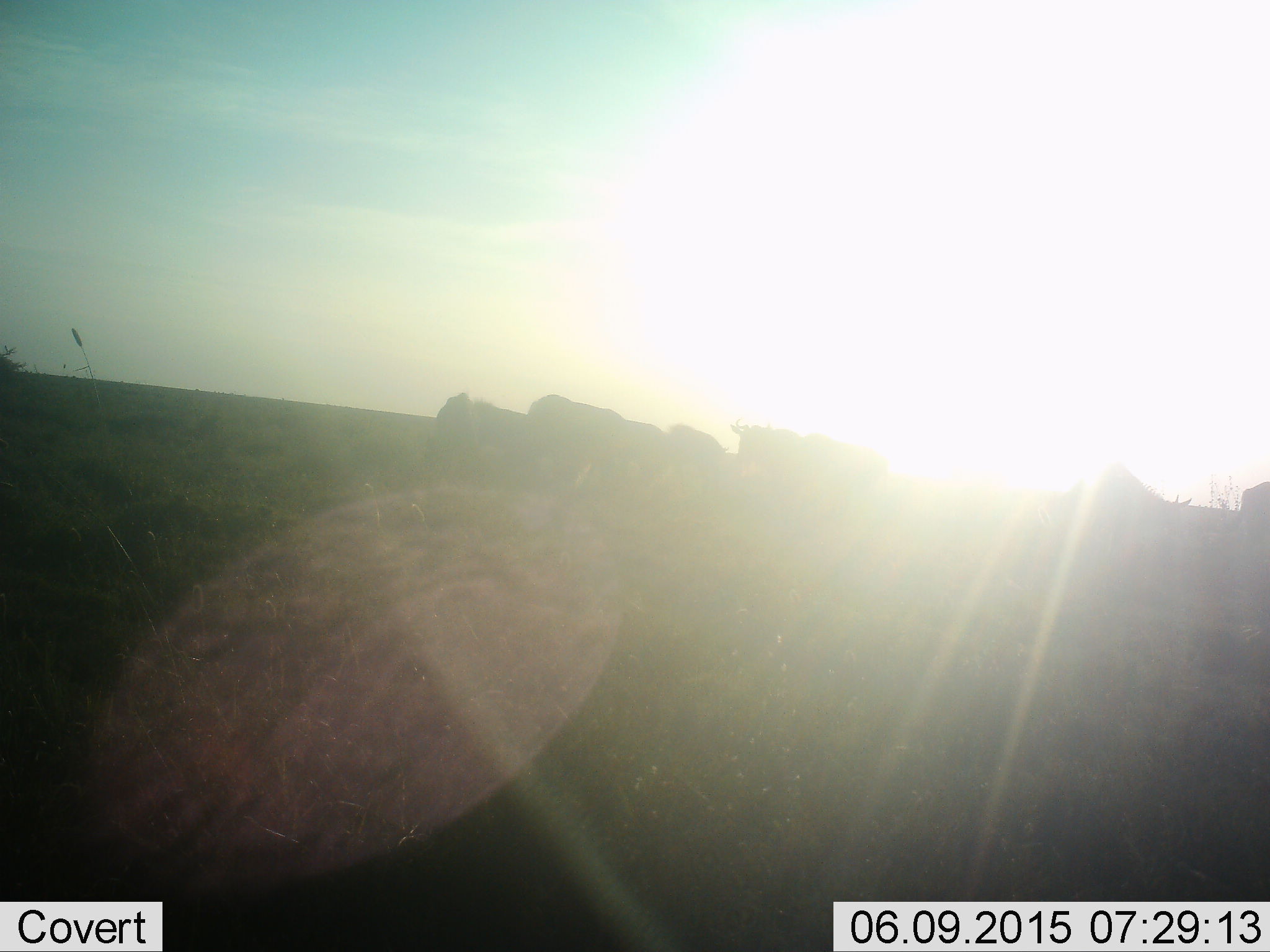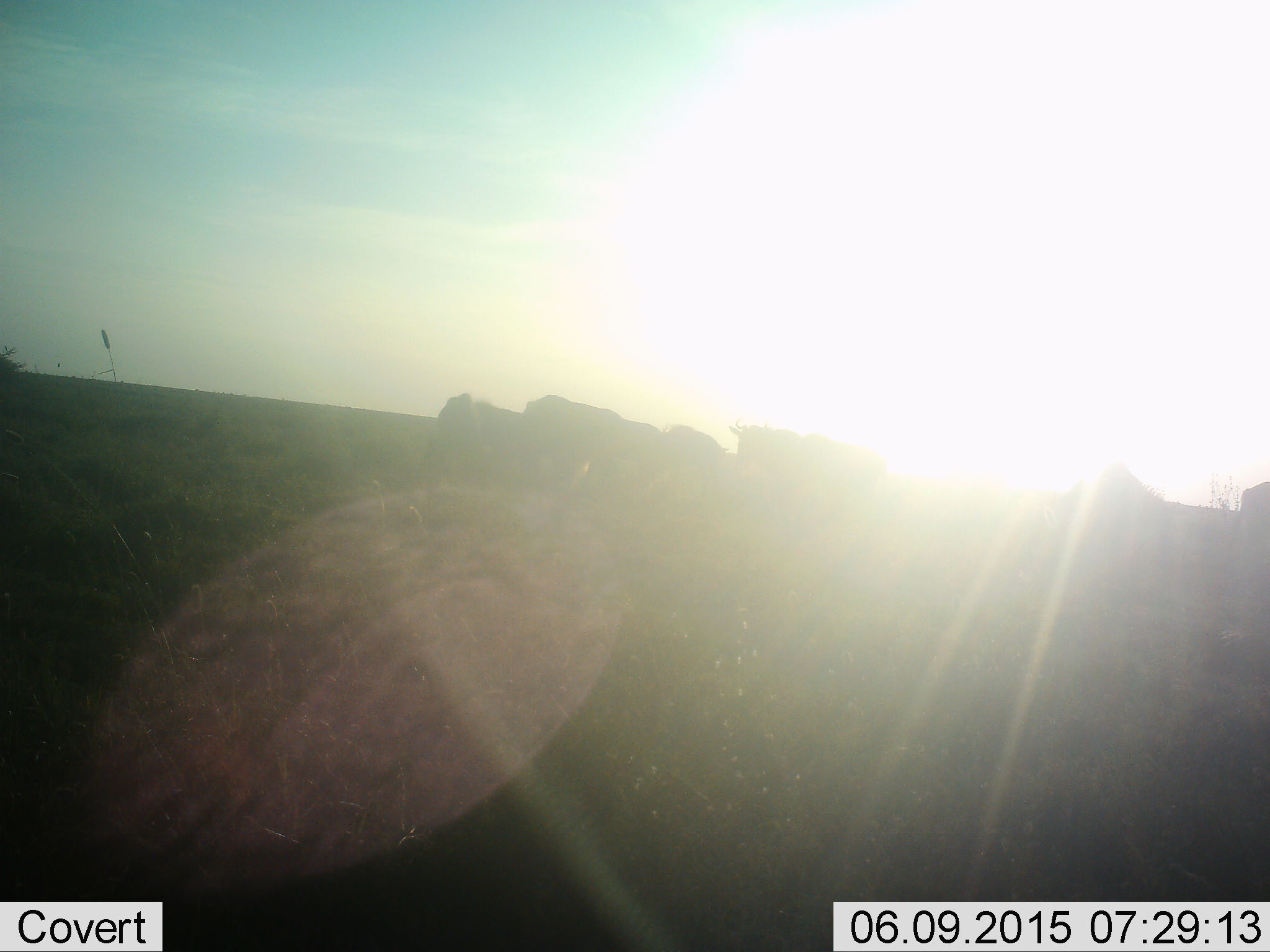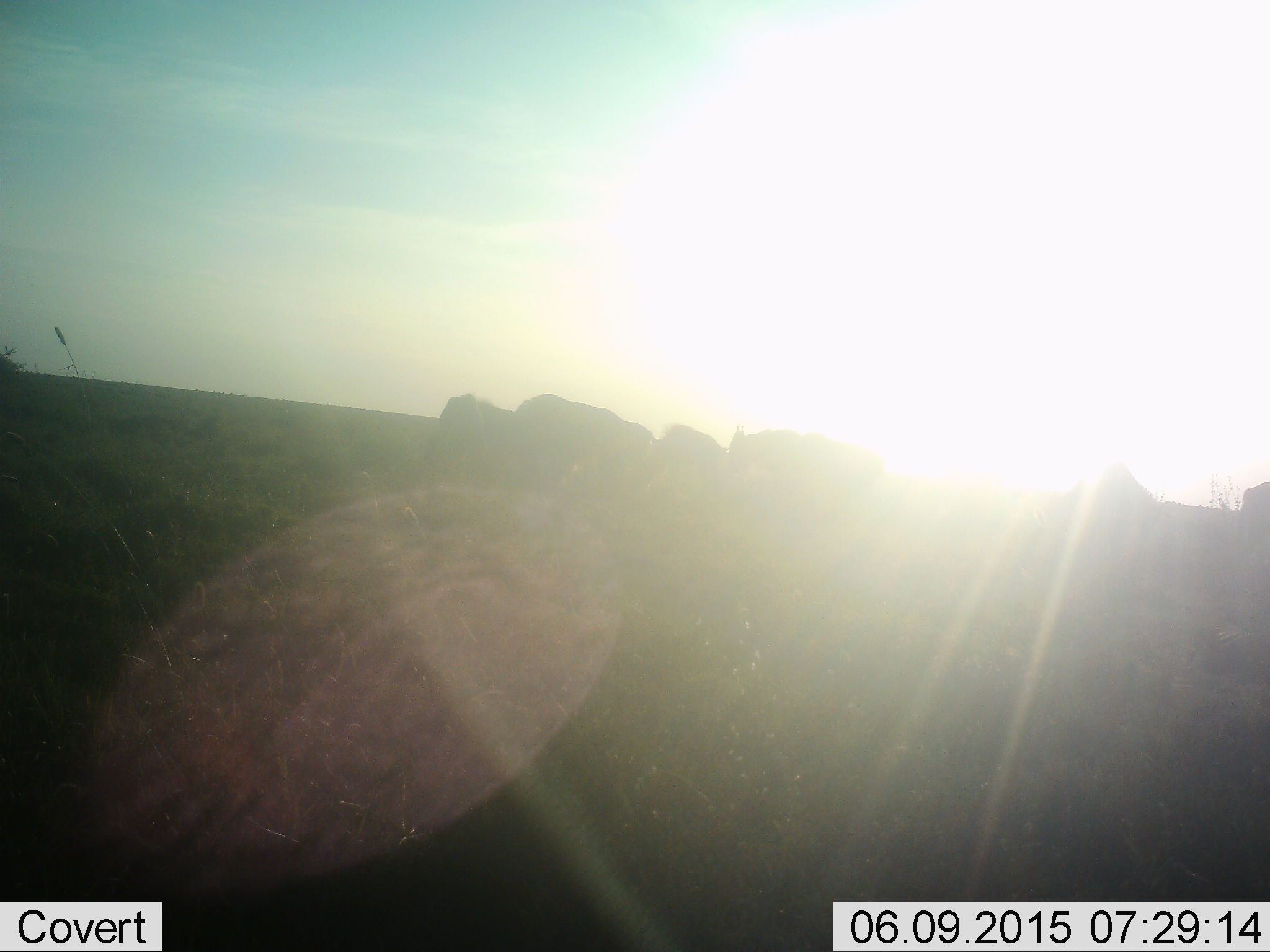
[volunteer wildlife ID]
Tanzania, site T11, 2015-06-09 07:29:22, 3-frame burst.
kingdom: Animalia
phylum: Chordata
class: Mammalia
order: Artiodactyla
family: Bovidae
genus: Connochaetes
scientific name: Connochaetes taurinus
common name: blue wildebeest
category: wildebeest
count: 5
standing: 50%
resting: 10%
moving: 30%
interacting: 10%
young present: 0%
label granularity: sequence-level